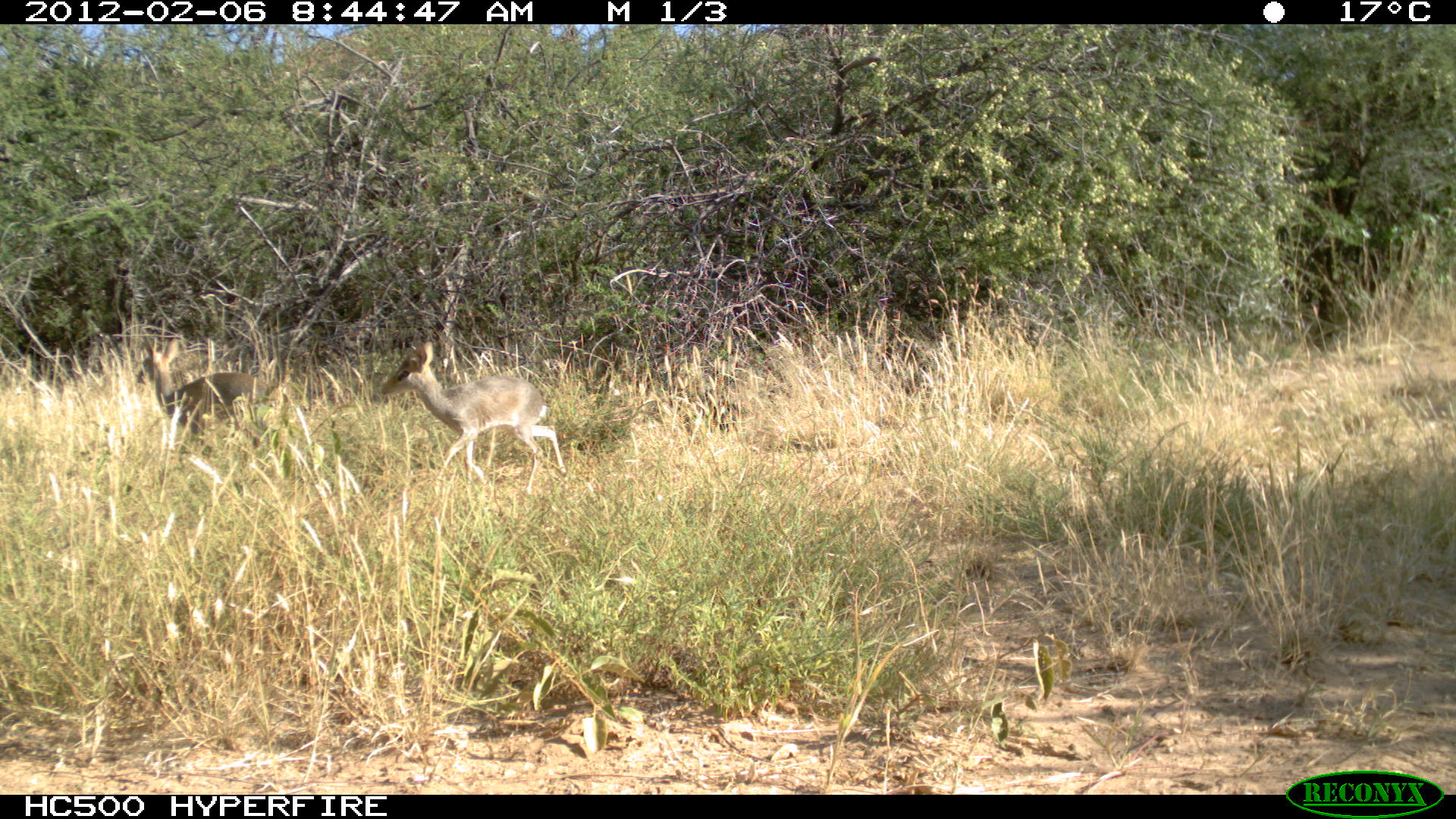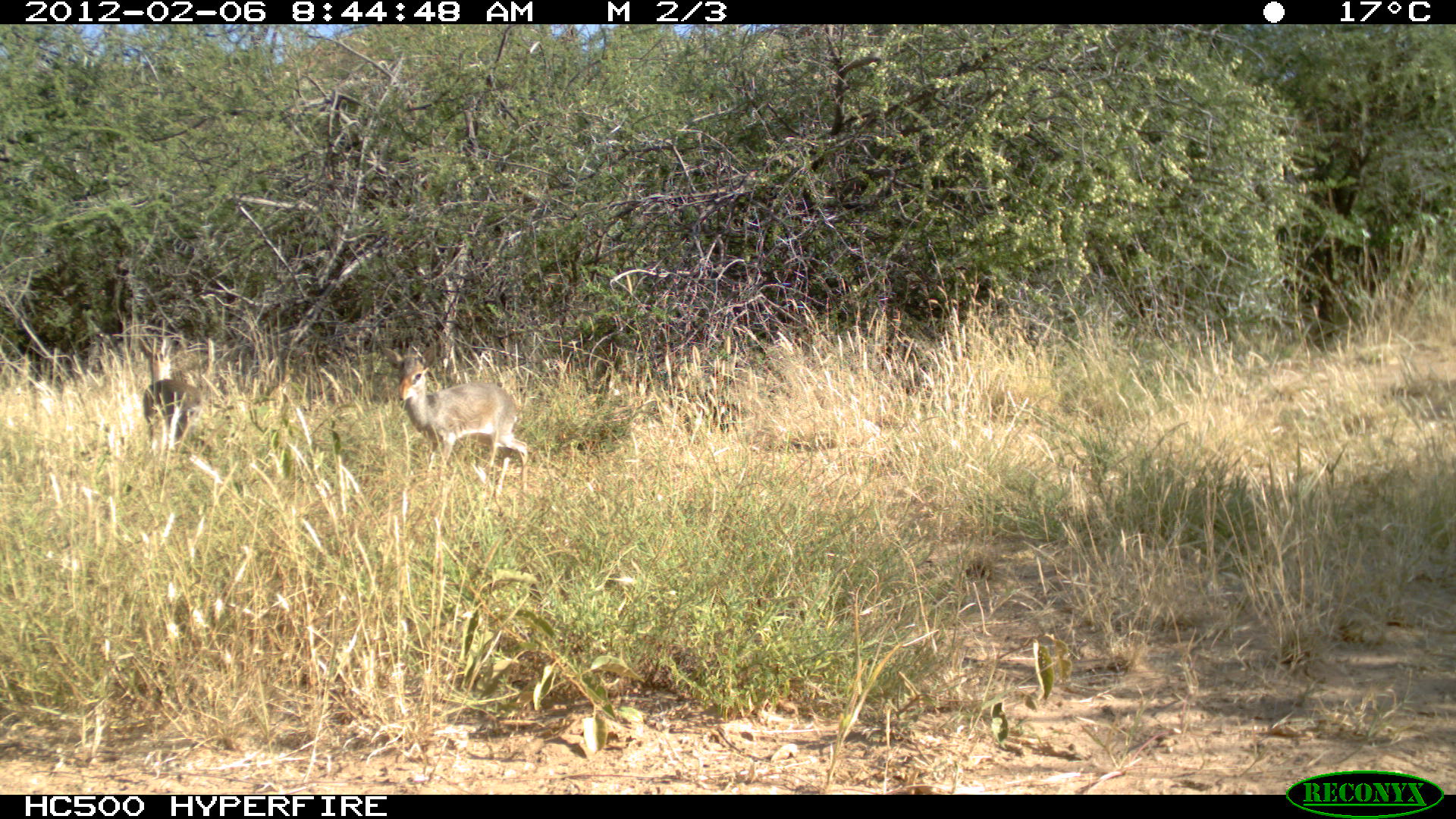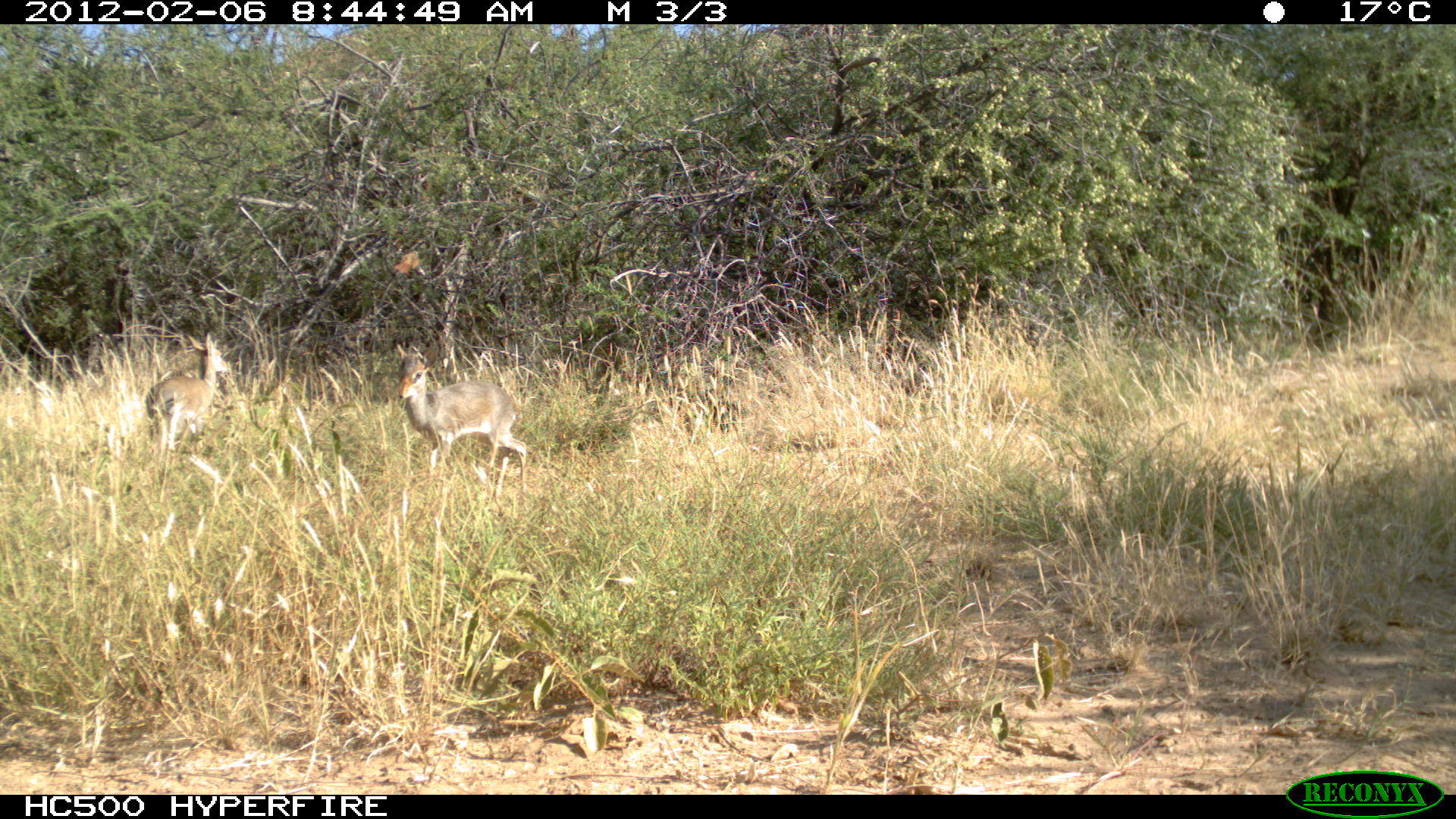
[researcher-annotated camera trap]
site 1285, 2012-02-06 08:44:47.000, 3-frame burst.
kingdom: Animalia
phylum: Chordata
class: Mammalia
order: Artiodactyla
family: Bovidae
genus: Madoqua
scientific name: Madoqua guentheri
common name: günther's dik-dik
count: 2